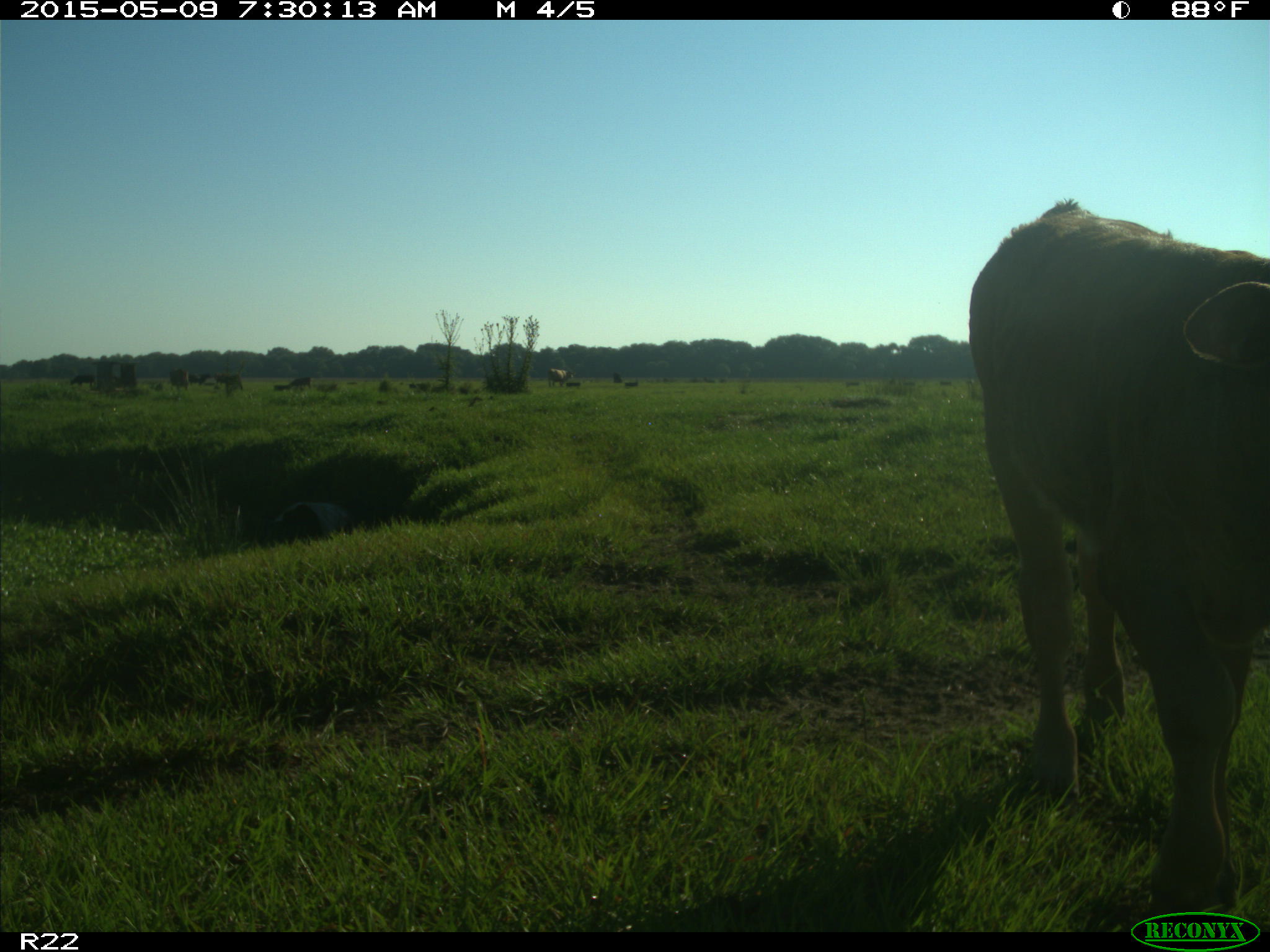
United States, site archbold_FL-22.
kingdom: Animalia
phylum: Chordata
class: Mammalia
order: Artiodactyla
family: Bovidae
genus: Bos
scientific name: Bos taurus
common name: domestic cow